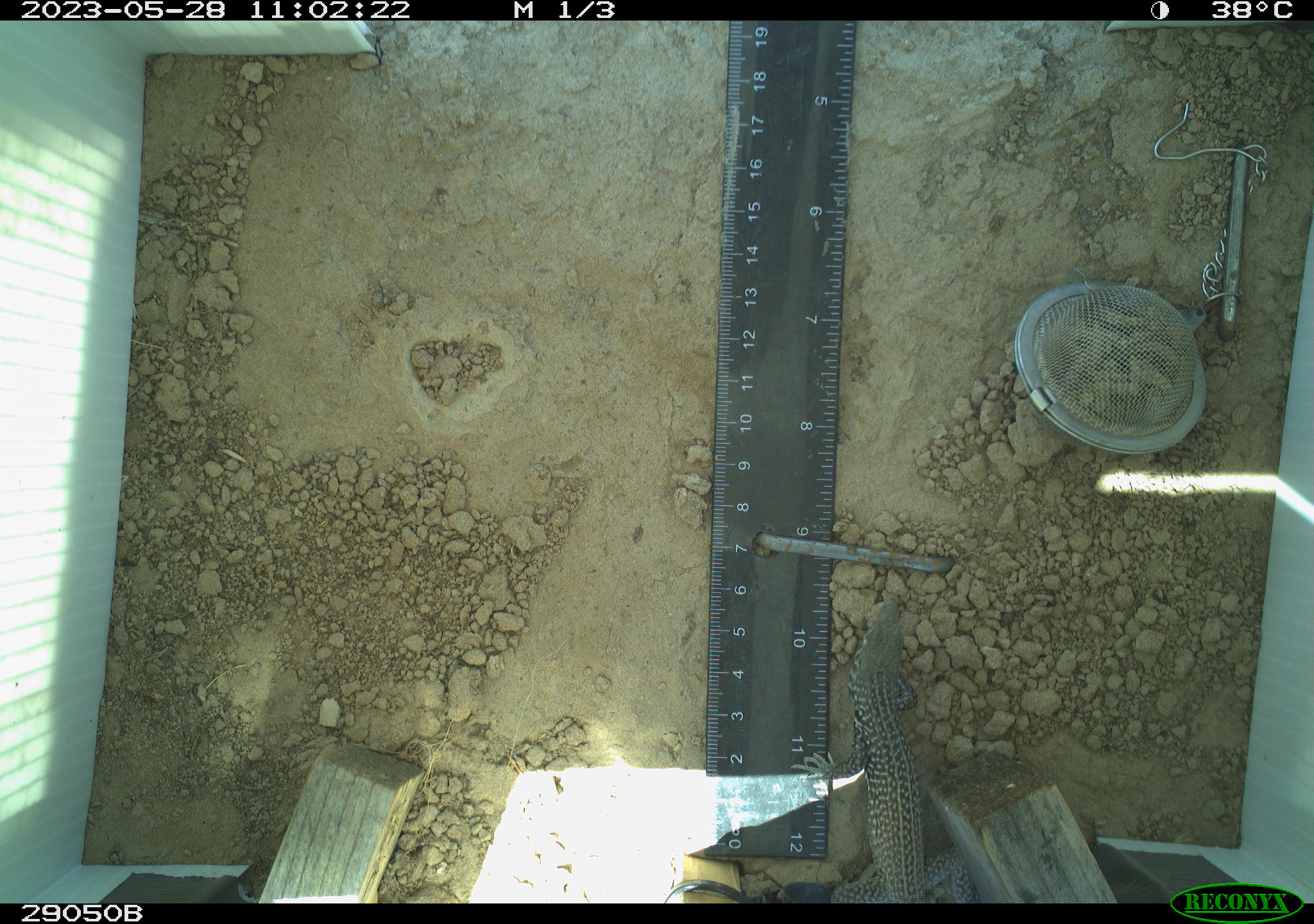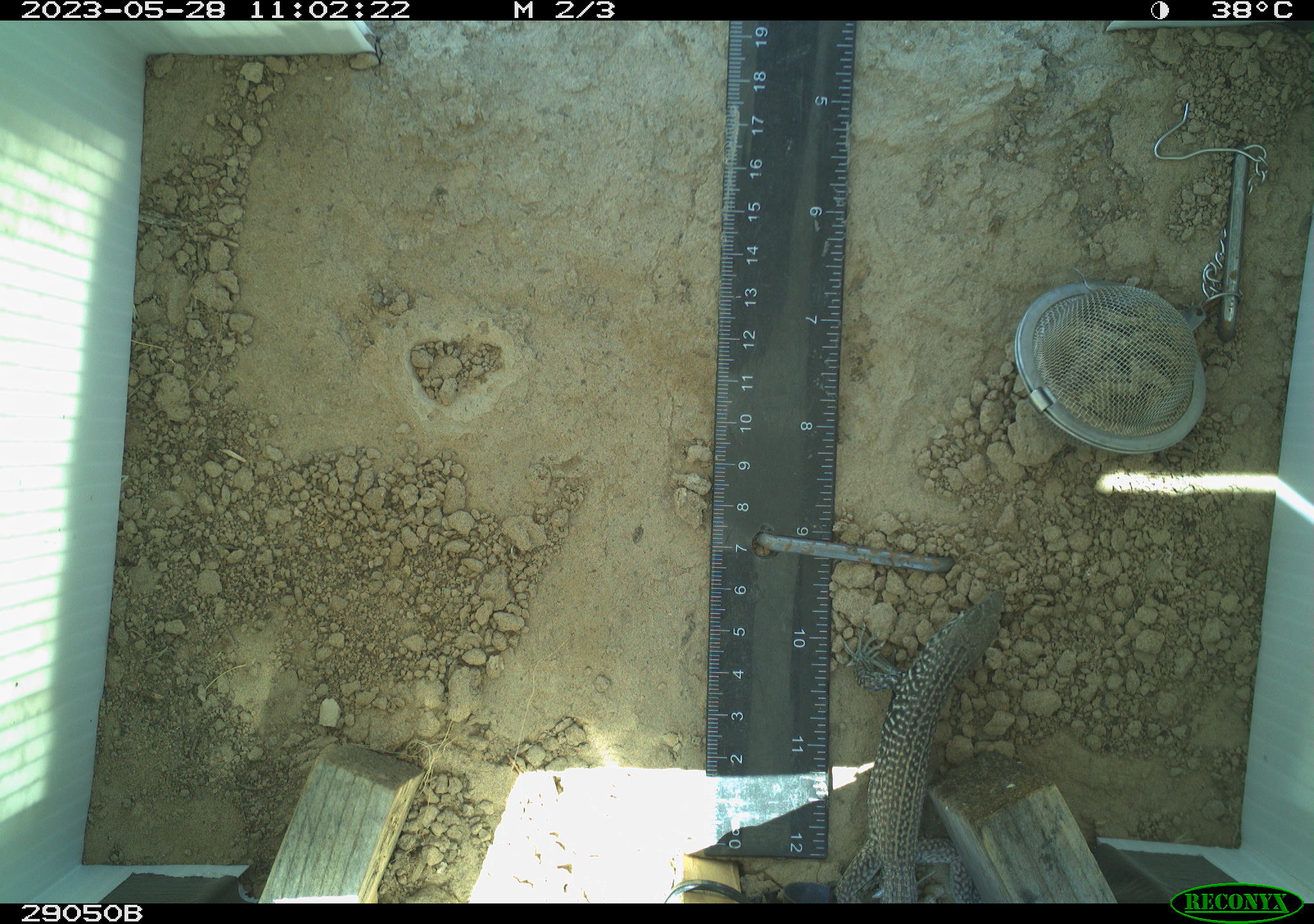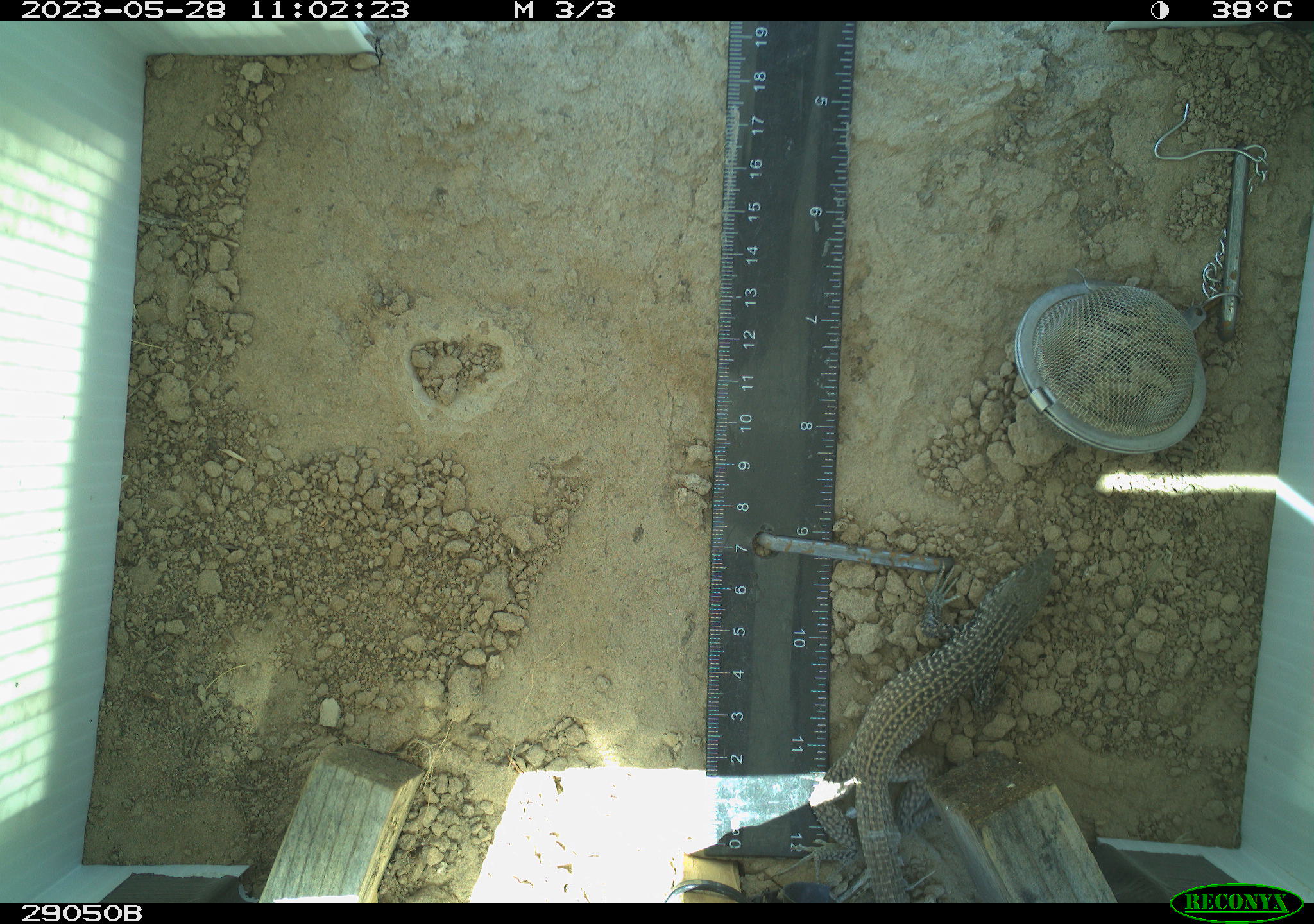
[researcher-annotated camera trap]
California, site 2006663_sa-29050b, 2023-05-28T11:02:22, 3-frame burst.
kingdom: Animalia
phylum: Chordata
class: Reptilia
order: Squamata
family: Teiidae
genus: Aspidoscelis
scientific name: Aspidoscelis tigris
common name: western whiptail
Western whiptail (Aspidoscelis tigris).